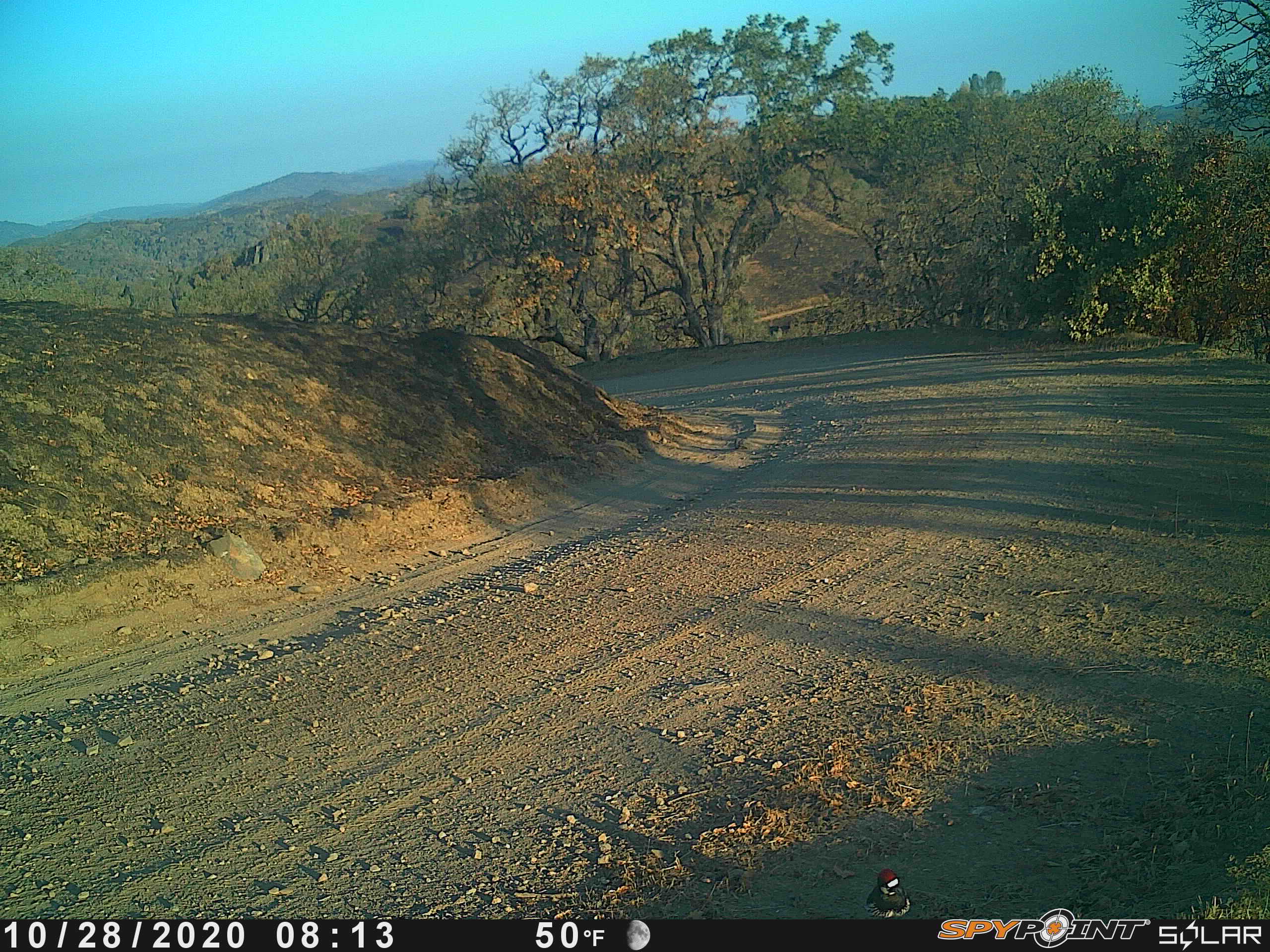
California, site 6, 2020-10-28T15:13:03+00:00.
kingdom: Animalia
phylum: Chordata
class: Aves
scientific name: Aves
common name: bird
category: unknown bird